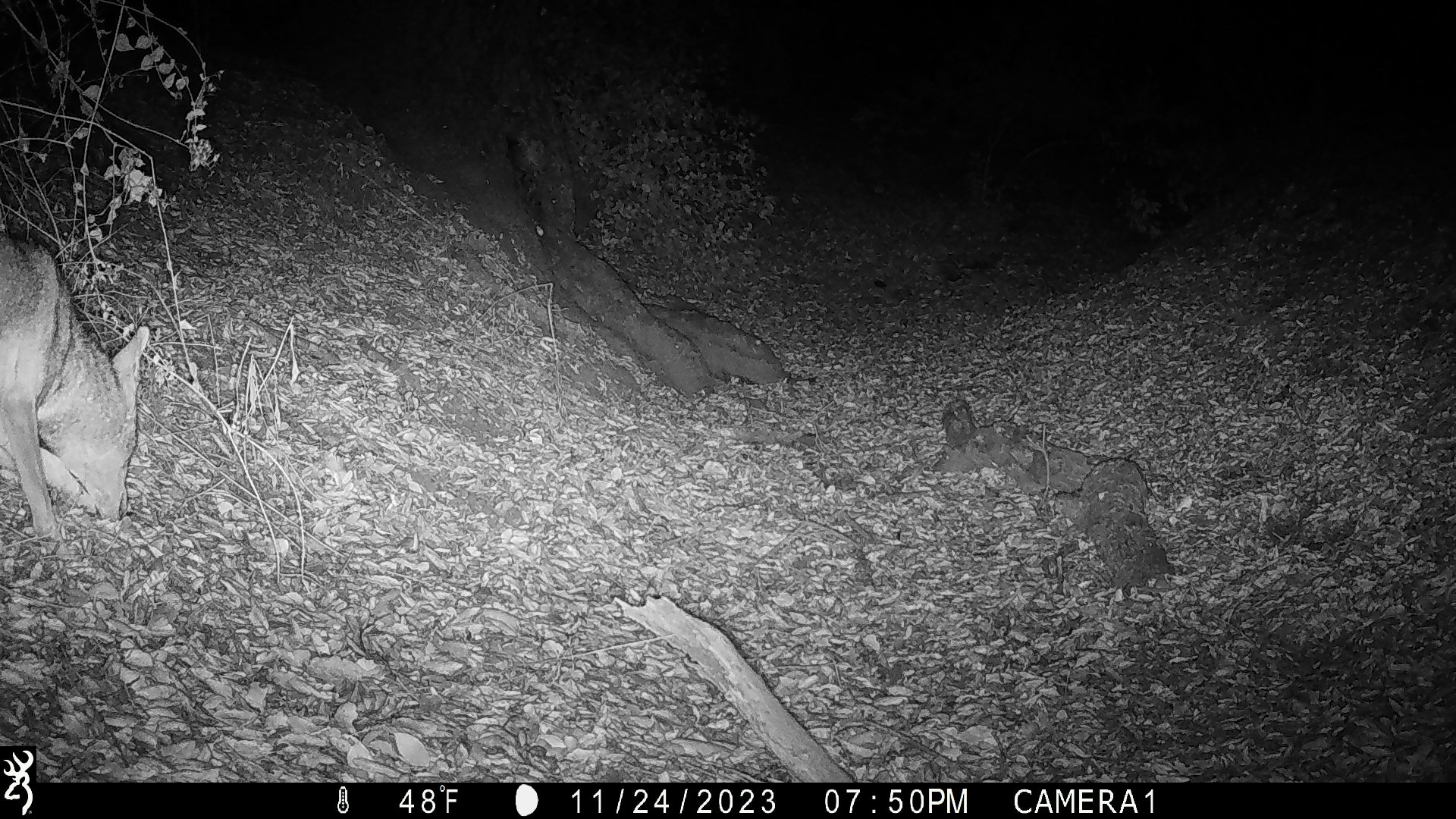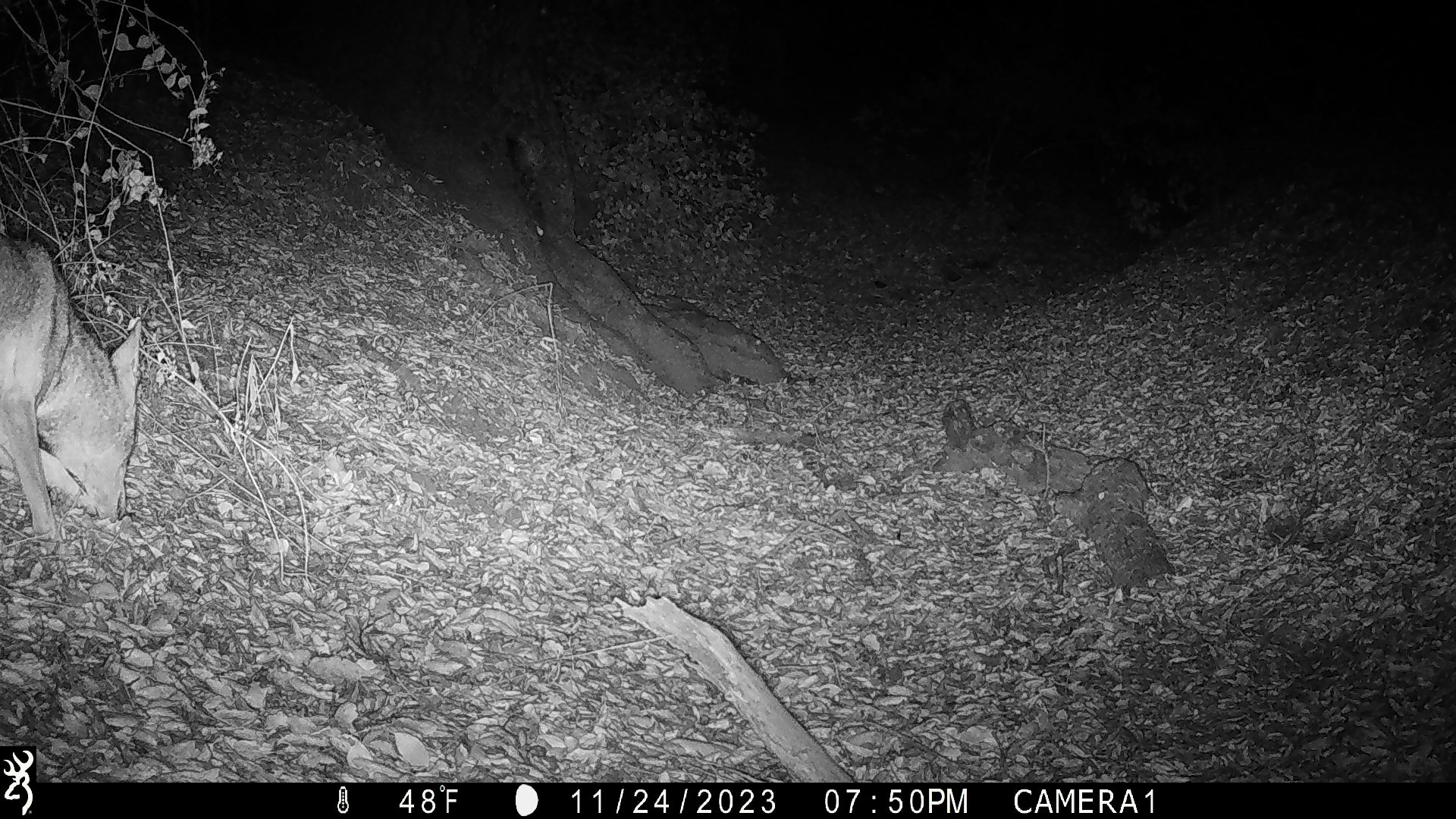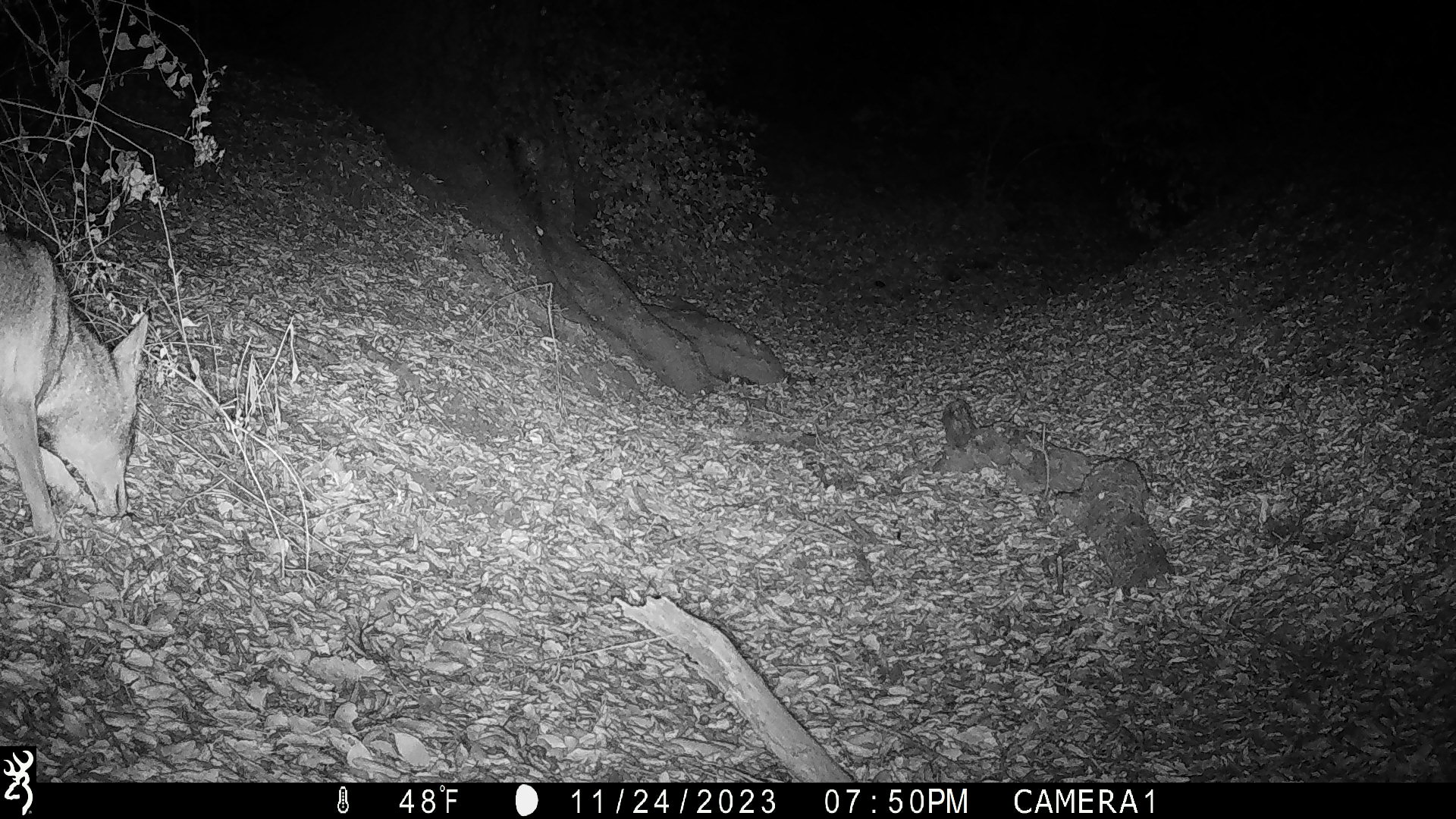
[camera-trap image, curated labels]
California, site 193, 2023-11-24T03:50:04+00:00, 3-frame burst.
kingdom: Animalia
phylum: Chordata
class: Mammalia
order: Carnivora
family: Canidae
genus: Canis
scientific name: Canis latrans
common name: coyote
Coyote (Canis latrans).